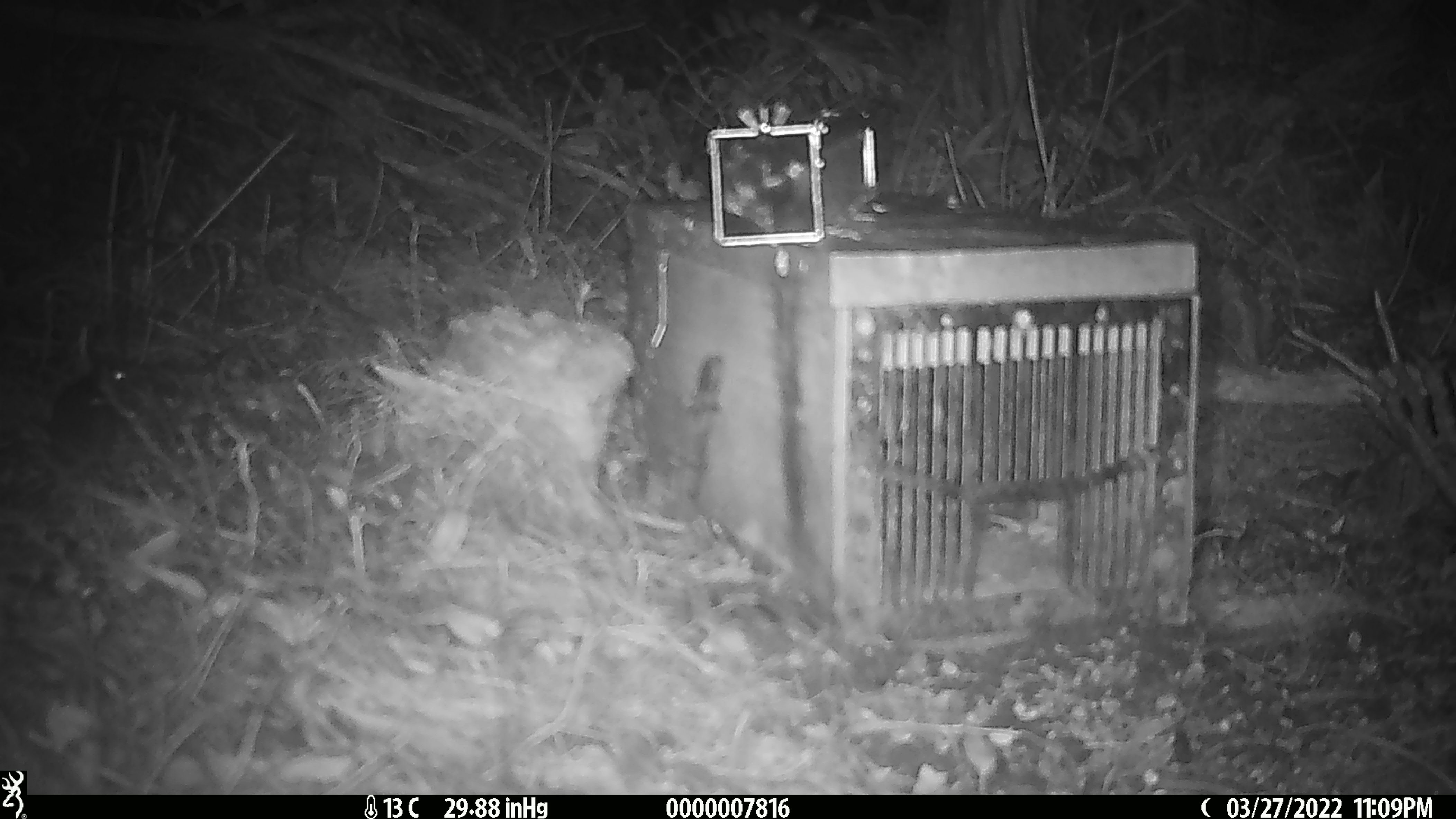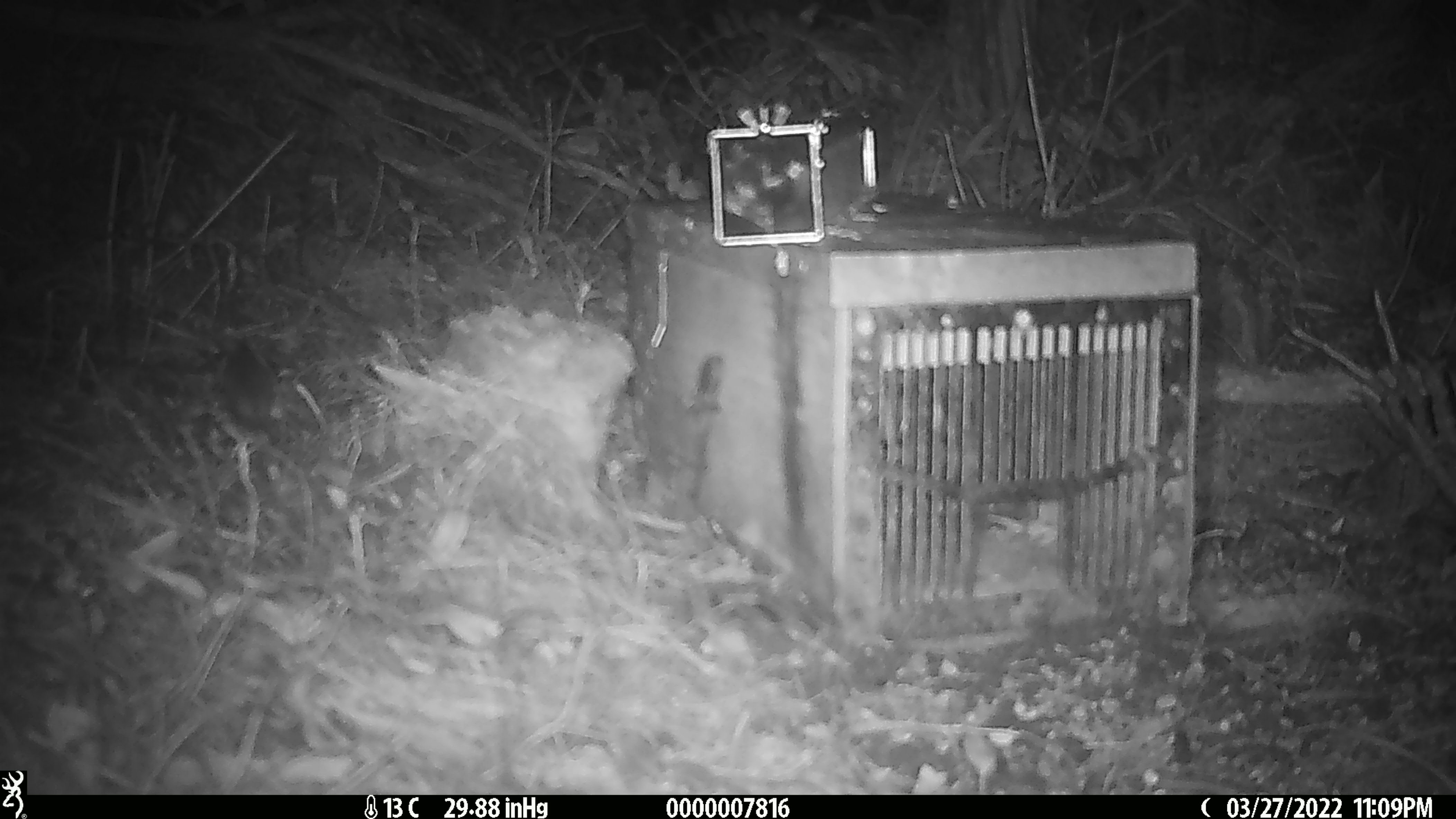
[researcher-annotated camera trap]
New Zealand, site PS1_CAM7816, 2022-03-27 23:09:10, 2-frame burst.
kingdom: Animalia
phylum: Chordata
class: Mammalia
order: Rodentia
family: Muridae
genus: Mus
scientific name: Mus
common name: mouse